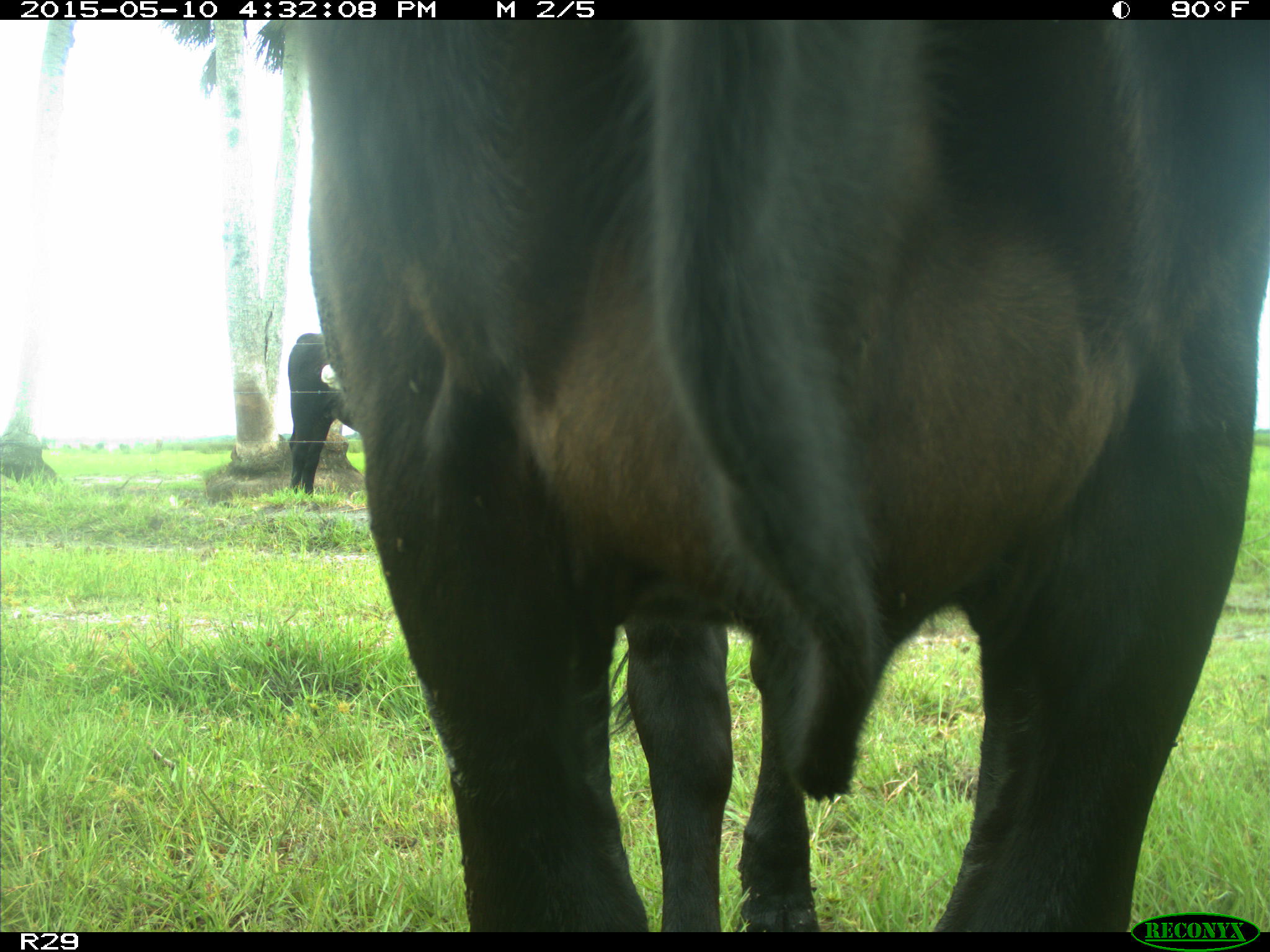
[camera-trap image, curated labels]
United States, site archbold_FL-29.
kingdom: Animalia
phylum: Chordata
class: Mammalia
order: Artiodactyla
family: Bovidae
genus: Bos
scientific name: Bos taurus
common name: domestic cow